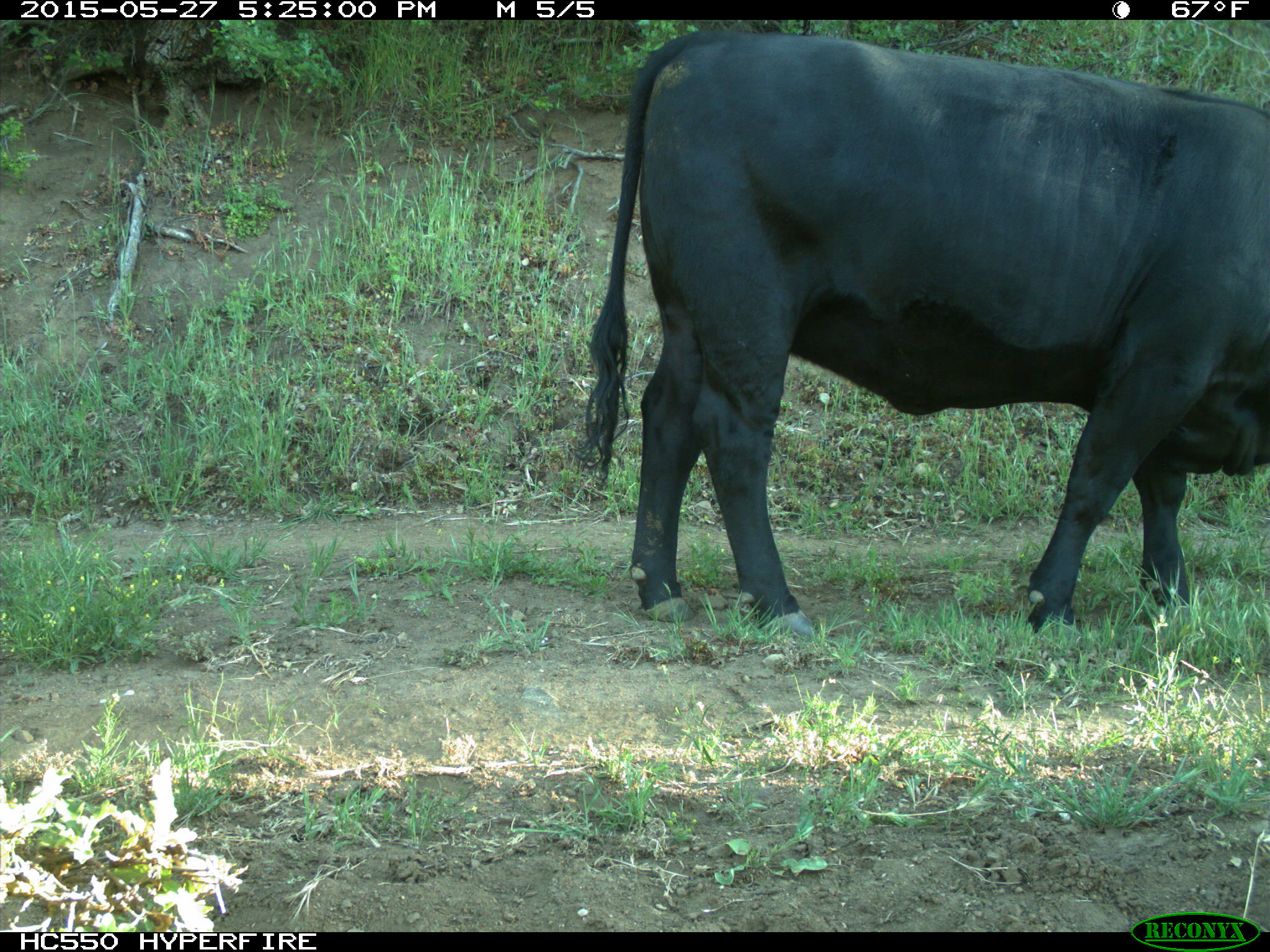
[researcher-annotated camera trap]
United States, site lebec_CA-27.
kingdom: Animalia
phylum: Chordata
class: Mammalia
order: Artiodactyla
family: Bovidae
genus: Bos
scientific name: Bos taurus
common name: domestic cow